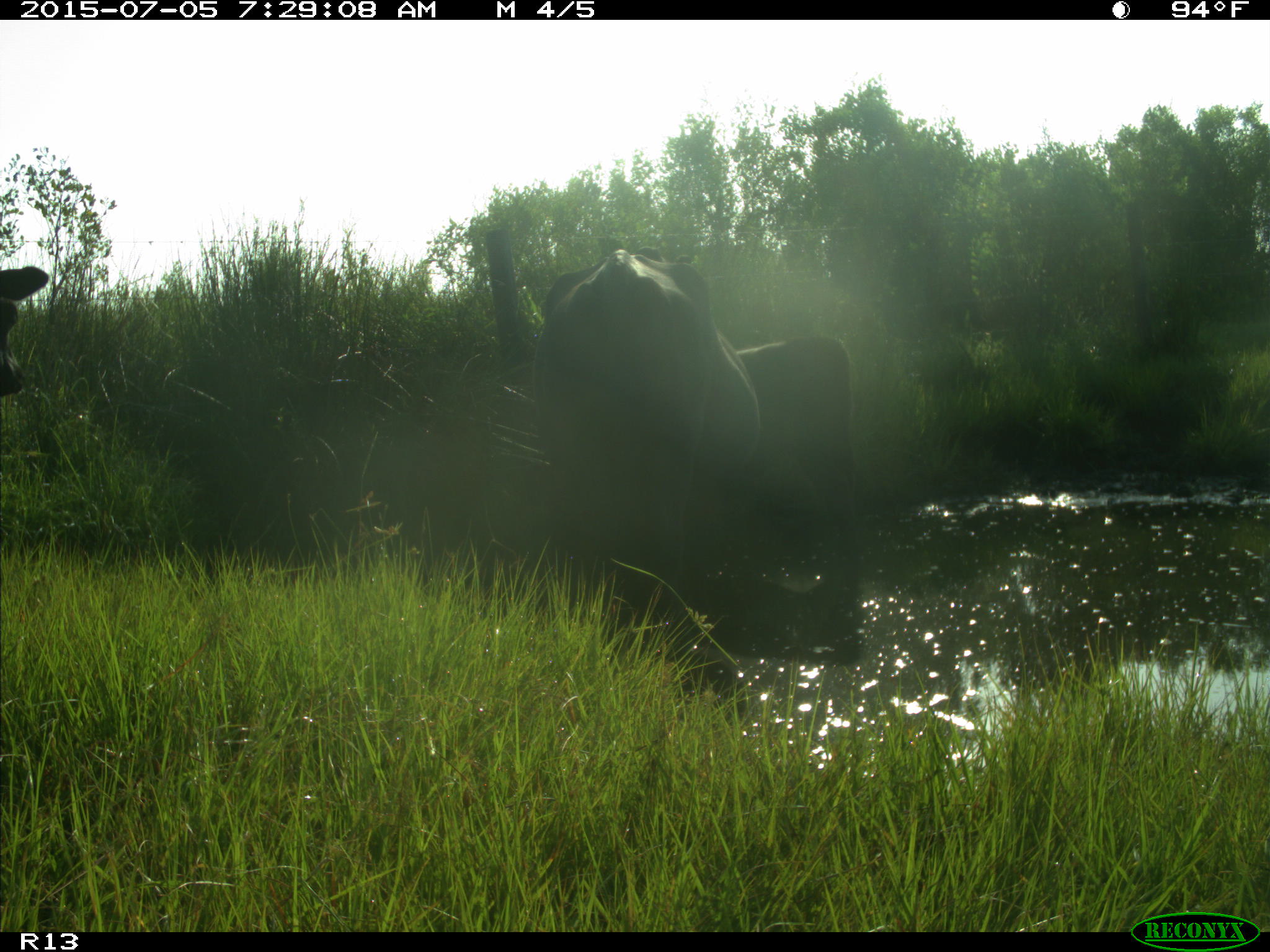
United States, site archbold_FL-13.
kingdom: Animalia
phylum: Chordata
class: Mammalia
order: Artiodactyla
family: Bovidae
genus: Bos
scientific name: Bos taurus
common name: domestic cow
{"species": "Bos taurus (domestic cow)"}